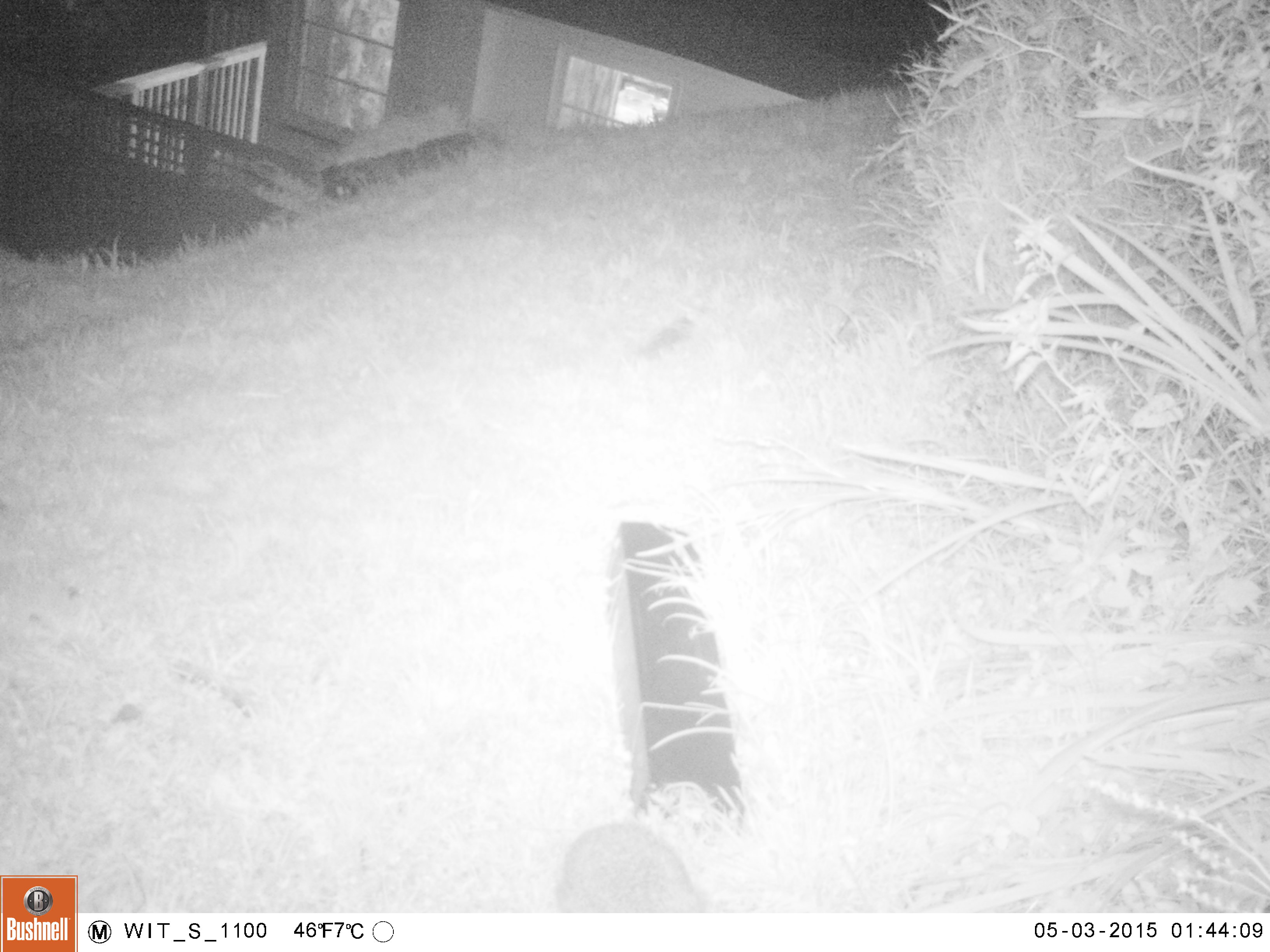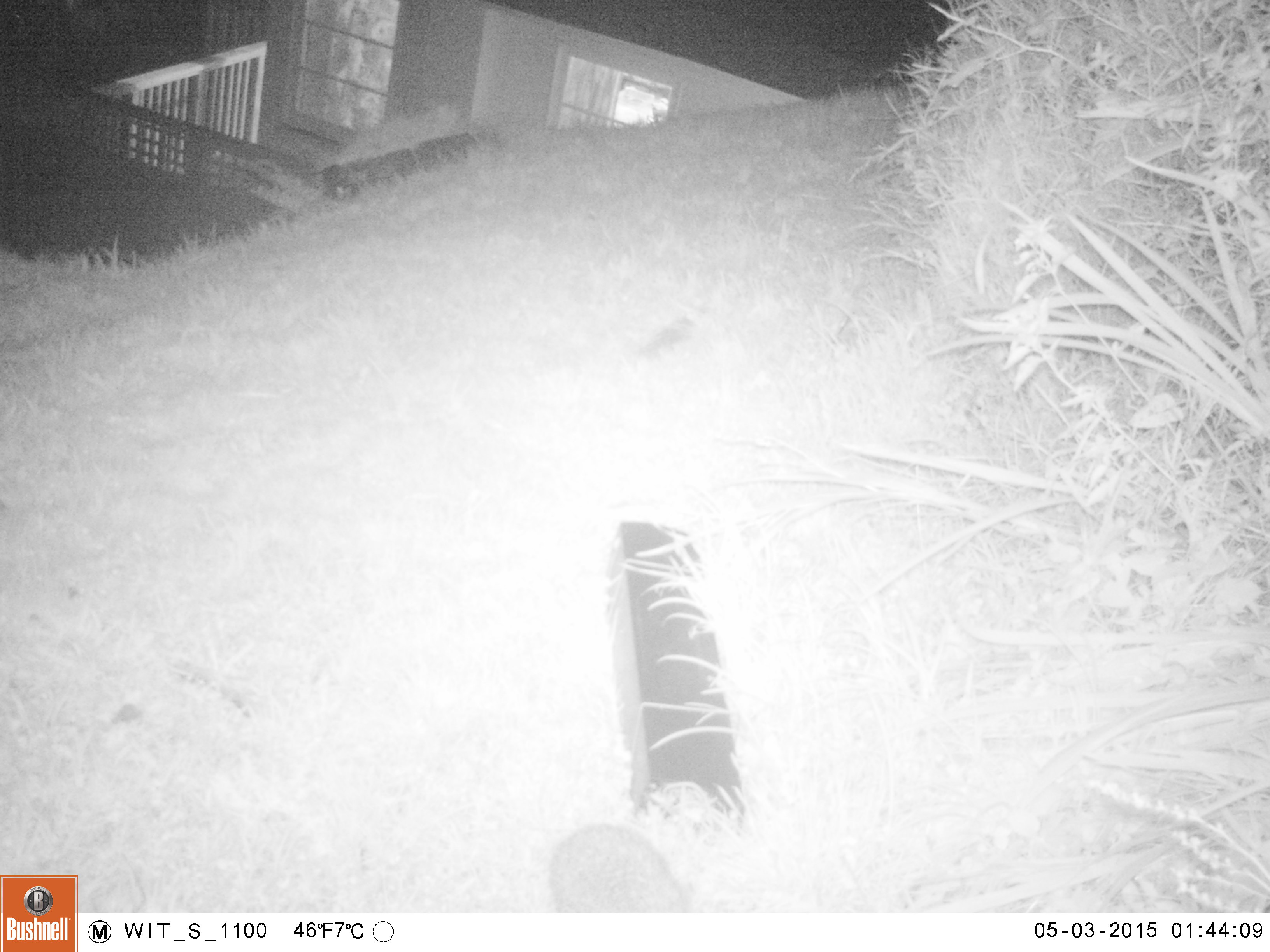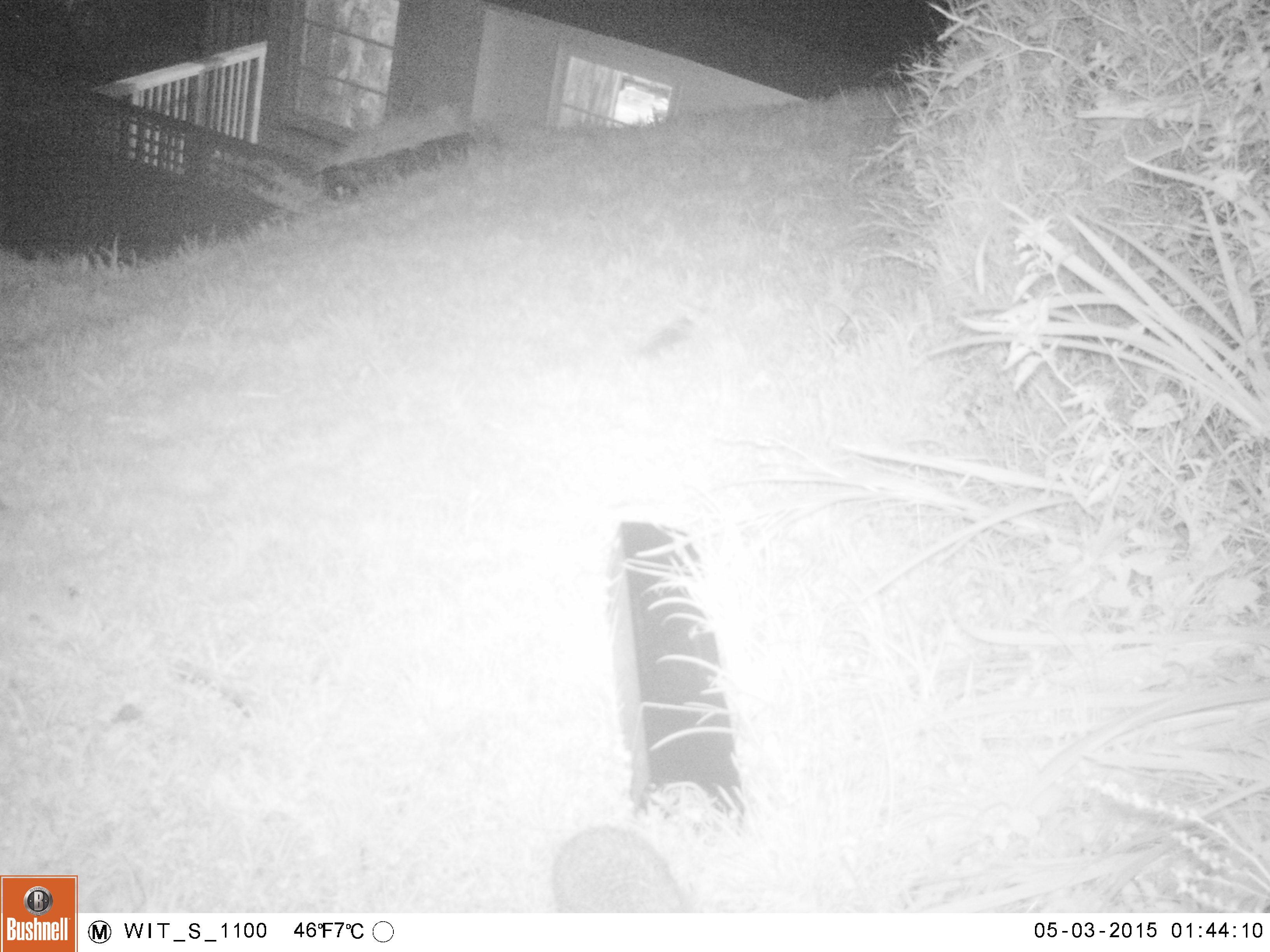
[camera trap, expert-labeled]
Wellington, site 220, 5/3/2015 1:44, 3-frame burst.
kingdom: Animalia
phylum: Chordata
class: Mammalia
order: Eulipotyphla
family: Erinaceidae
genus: Erinaceus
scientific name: Erinaceus europaeus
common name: hedgehog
Hedgehog (Erinaceus europaeus).